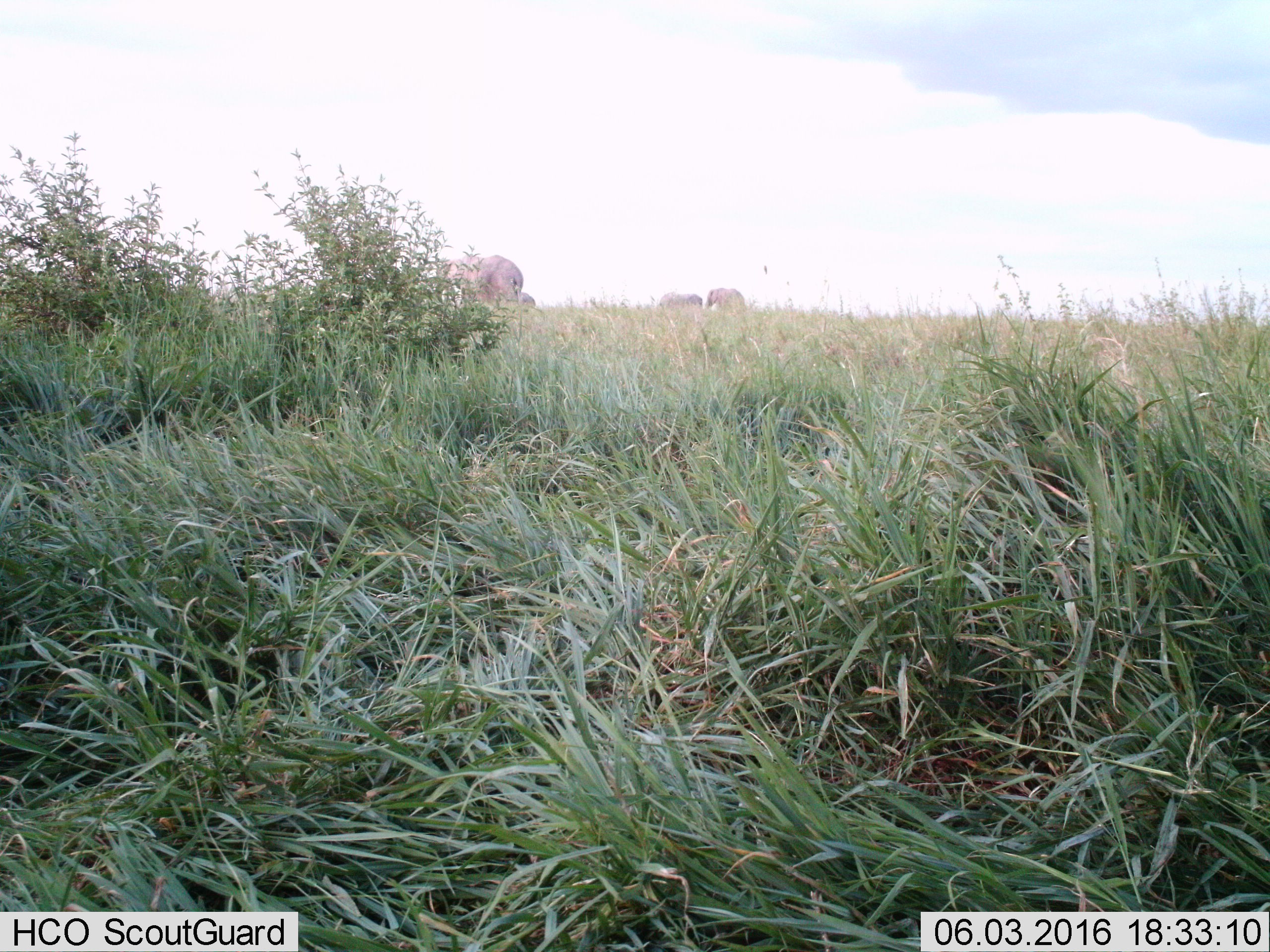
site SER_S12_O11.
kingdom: Animalia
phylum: Chordata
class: Mammalia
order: Proboscidea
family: Elephantidae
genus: Loxodonta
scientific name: Loxodonta africana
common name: african bush elephant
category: elephant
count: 4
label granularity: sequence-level